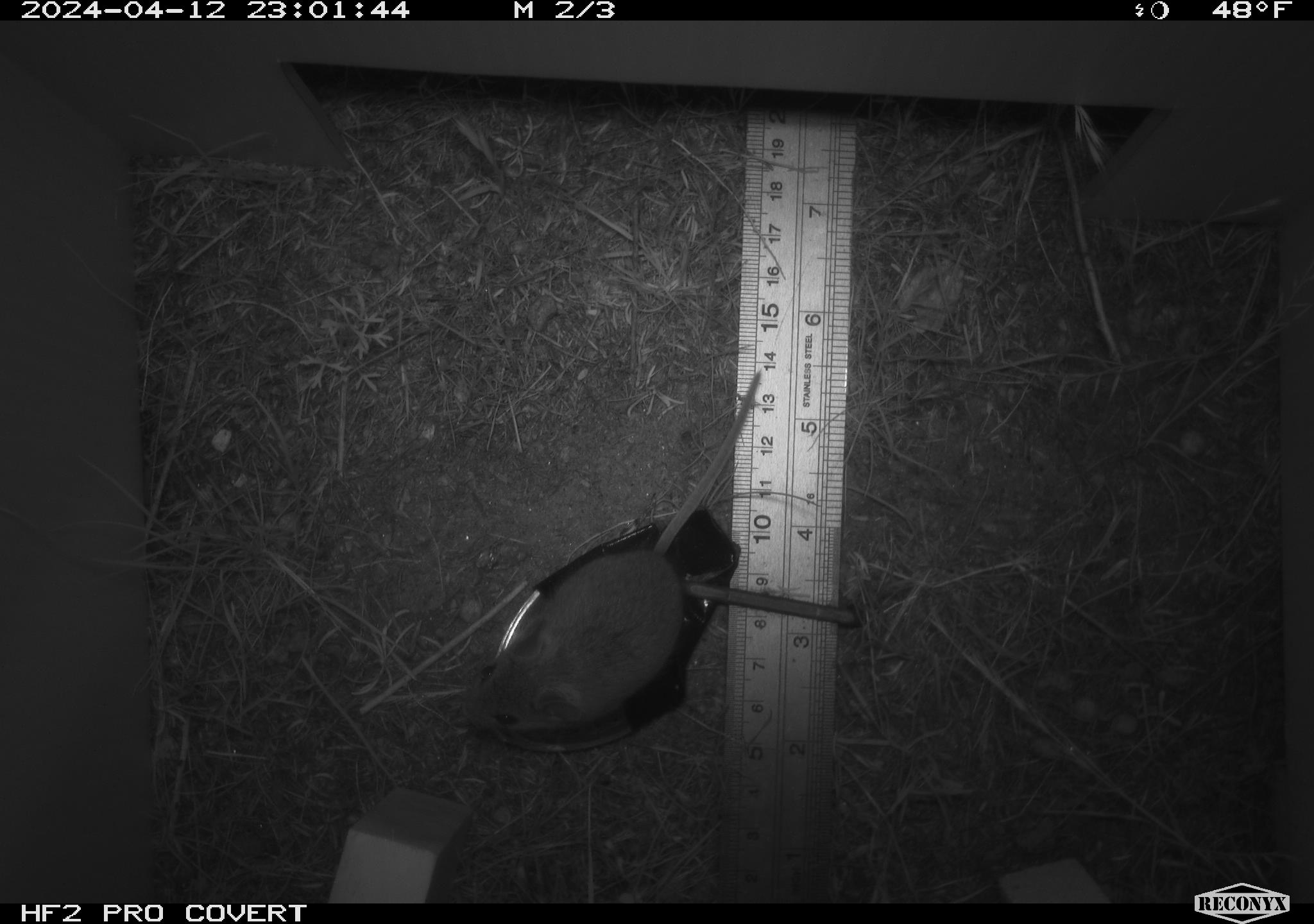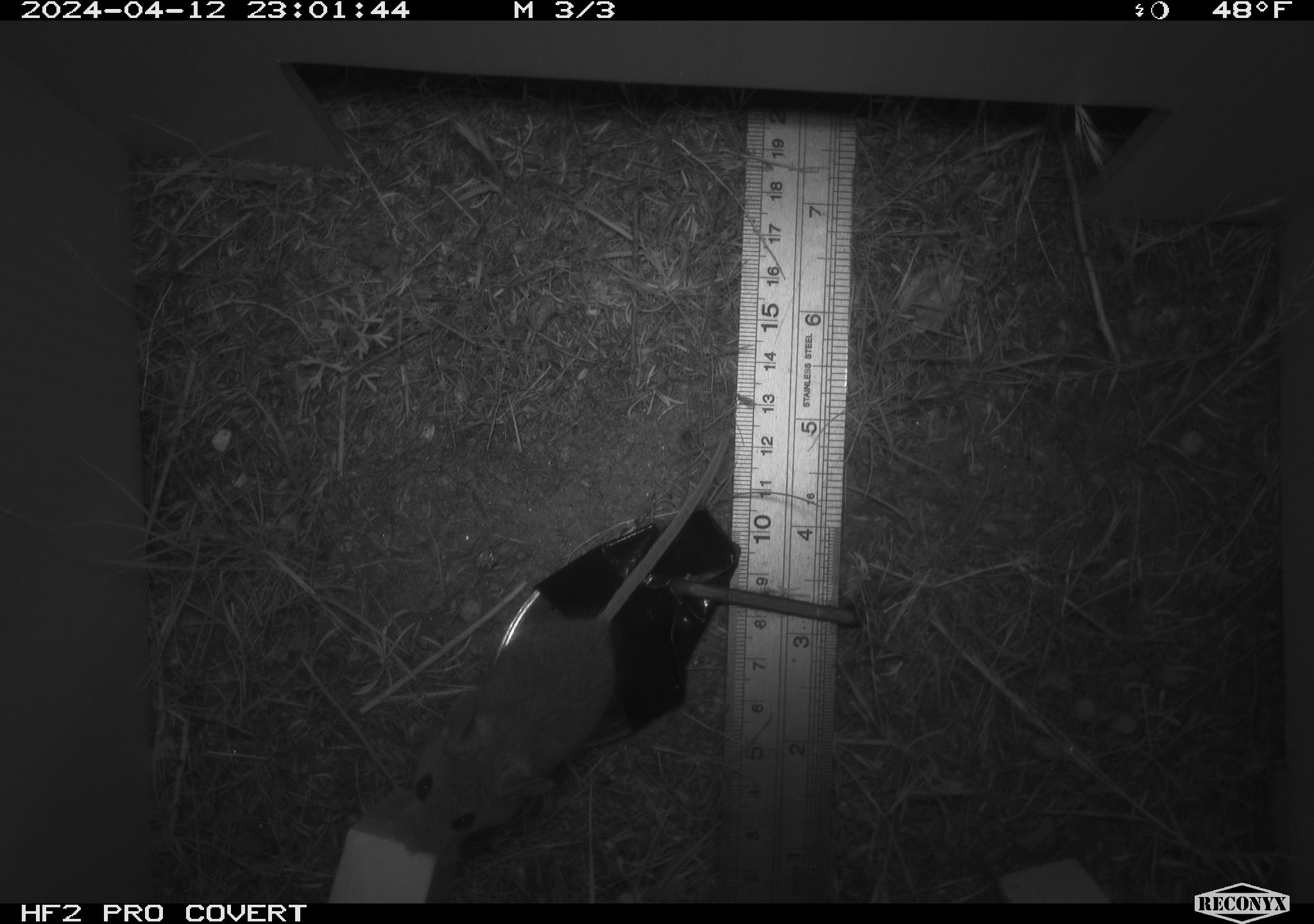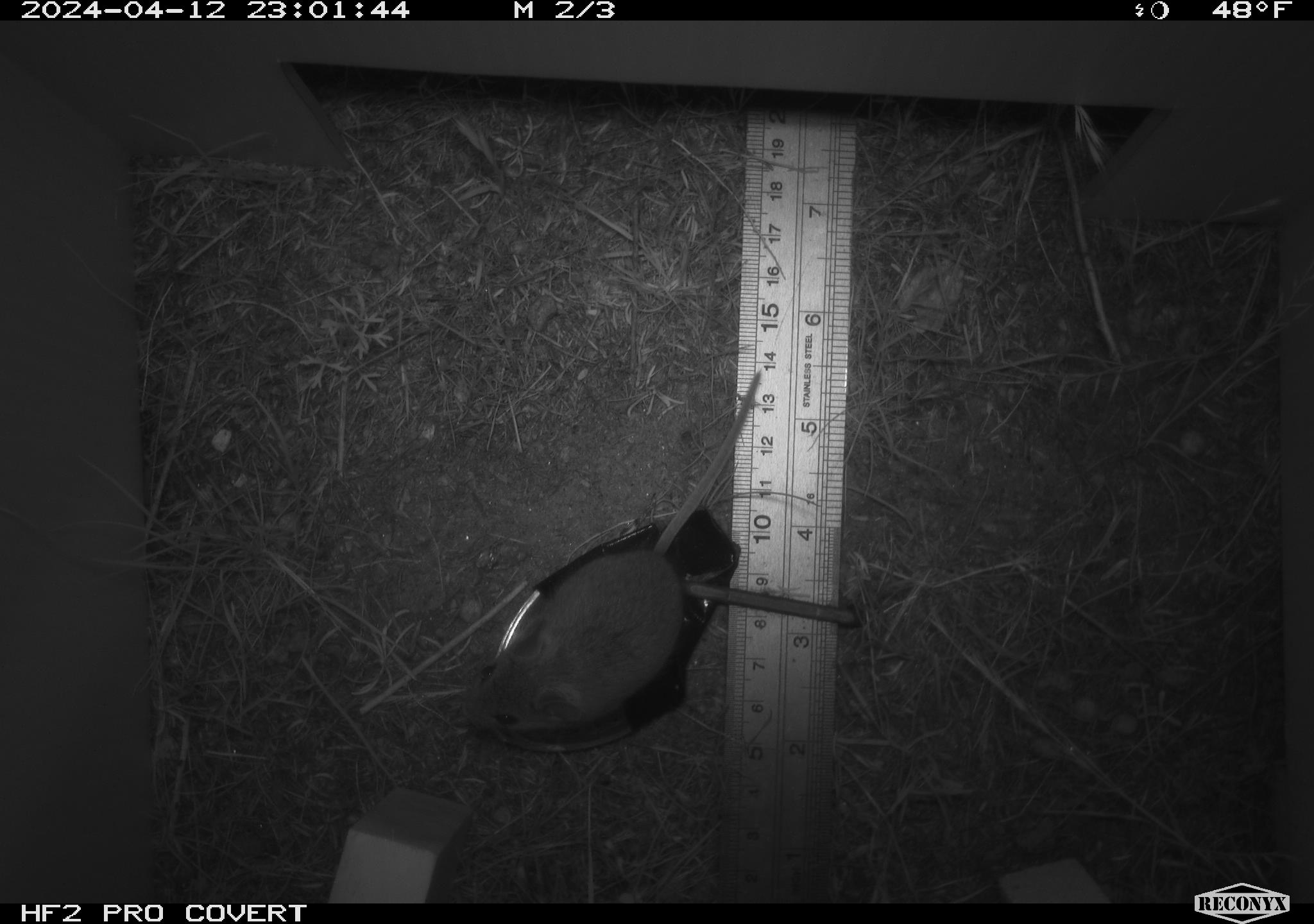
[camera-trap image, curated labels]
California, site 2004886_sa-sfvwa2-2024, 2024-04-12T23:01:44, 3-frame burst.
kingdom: Animalia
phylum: Chordata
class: Mammalia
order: Rodentia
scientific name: Rodentia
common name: mouse species